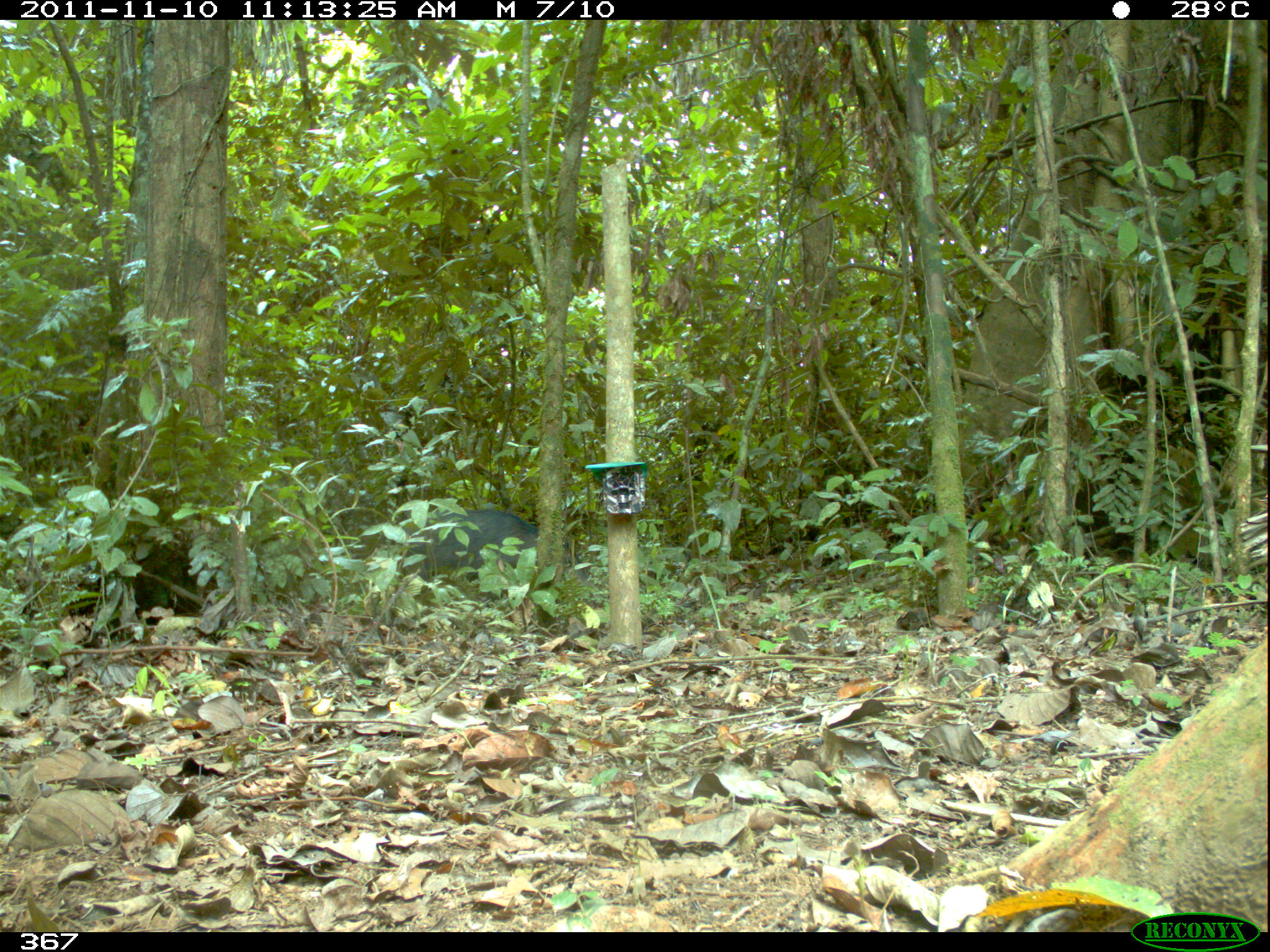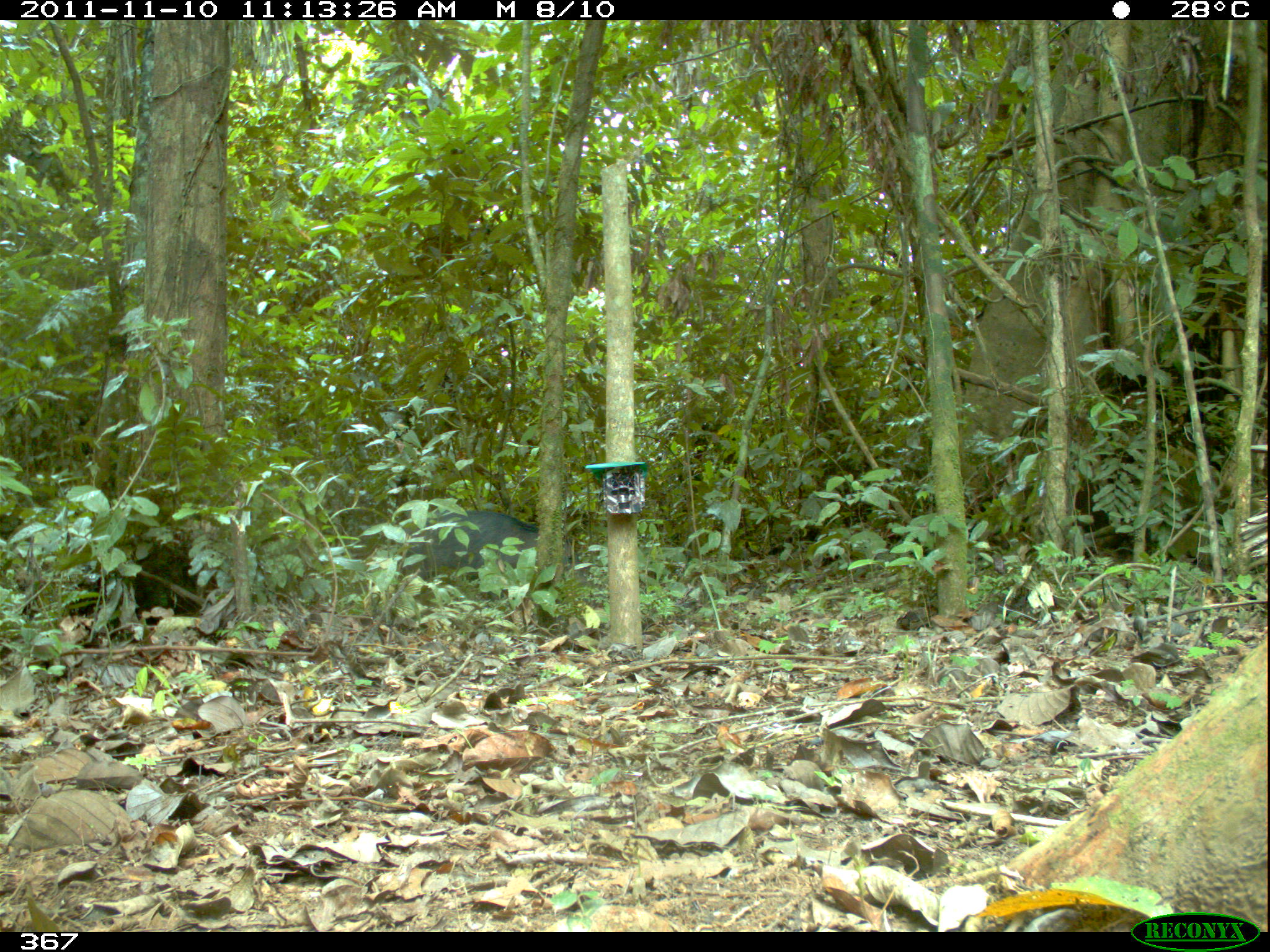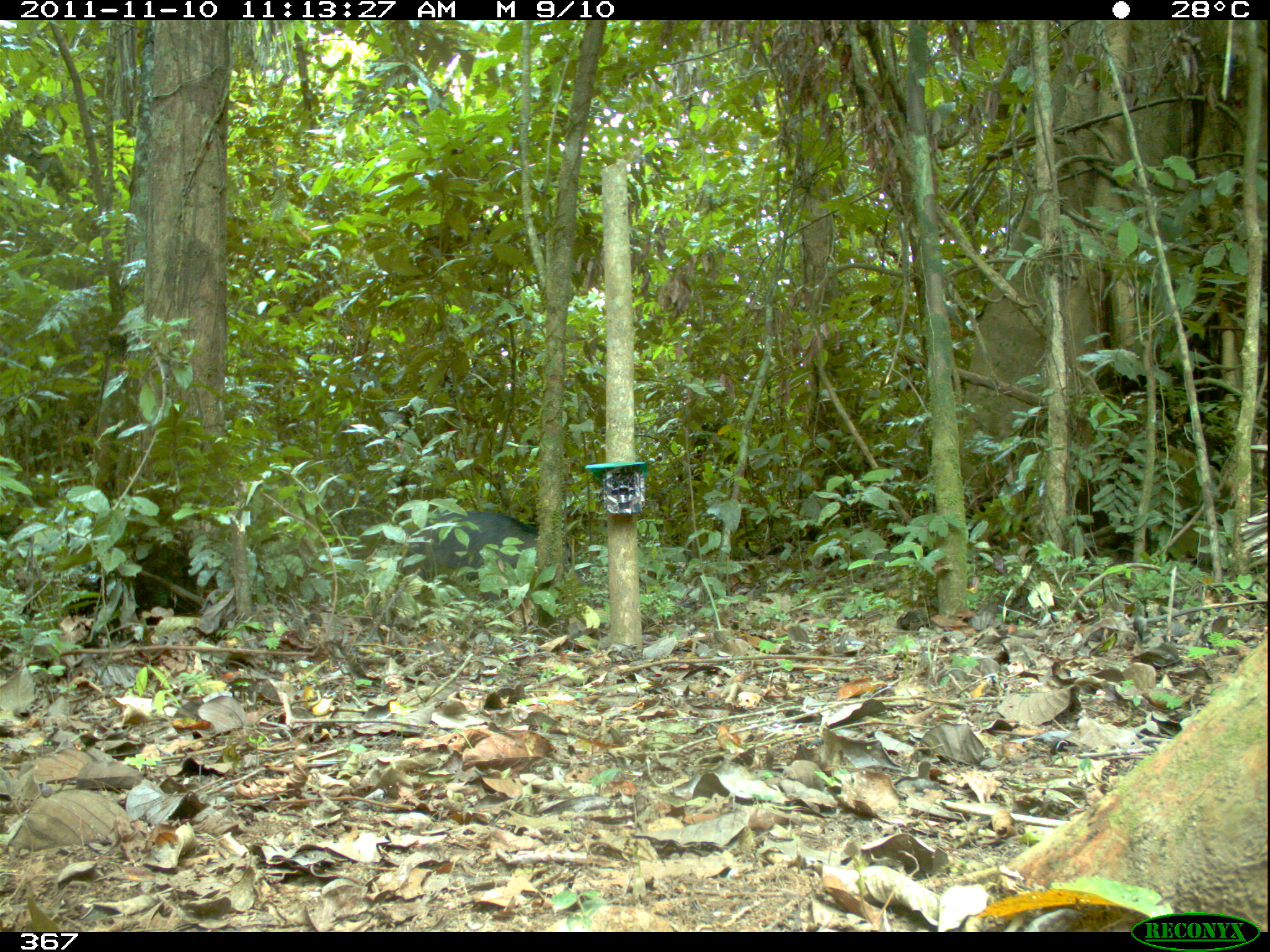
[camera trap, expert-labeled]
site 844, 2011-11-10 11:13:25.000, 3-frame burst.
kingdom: Animalia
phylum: Chordata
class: Mammalia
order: Artiodactyla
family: Tayassuidae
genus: Tayassu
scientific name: Tayassu pecari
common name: white-lipped peccary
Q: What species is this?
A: Tayassu pecari (white-lipped peccary).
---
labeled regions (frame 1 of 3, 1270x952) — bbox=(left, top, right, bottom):
tayassu pecari: bbox=(394, 508, 606, 602)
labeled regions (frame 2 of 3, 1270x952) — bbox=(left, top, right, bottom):
tayassu pecari: bbox=(396, 508, 598, 599)